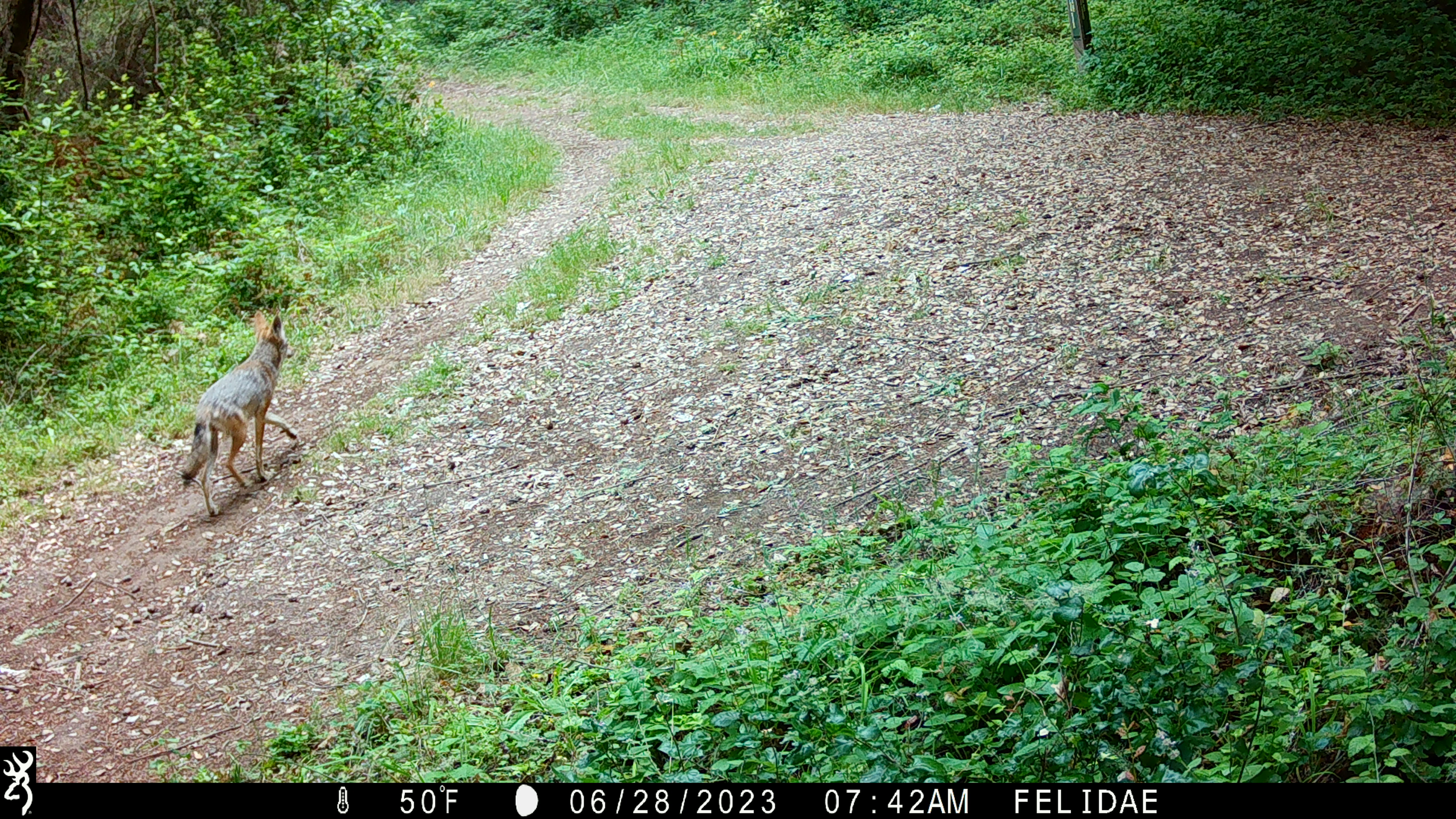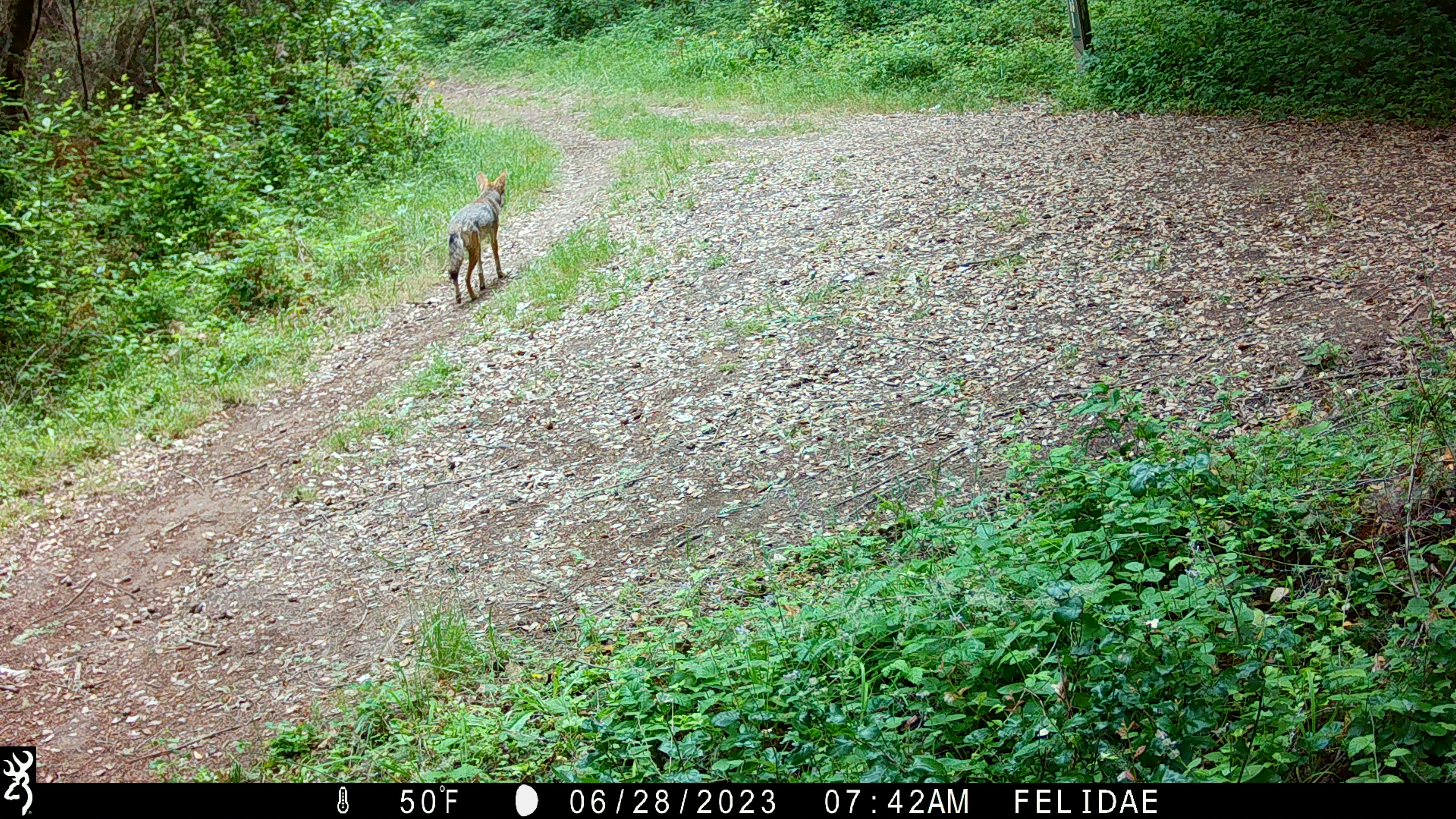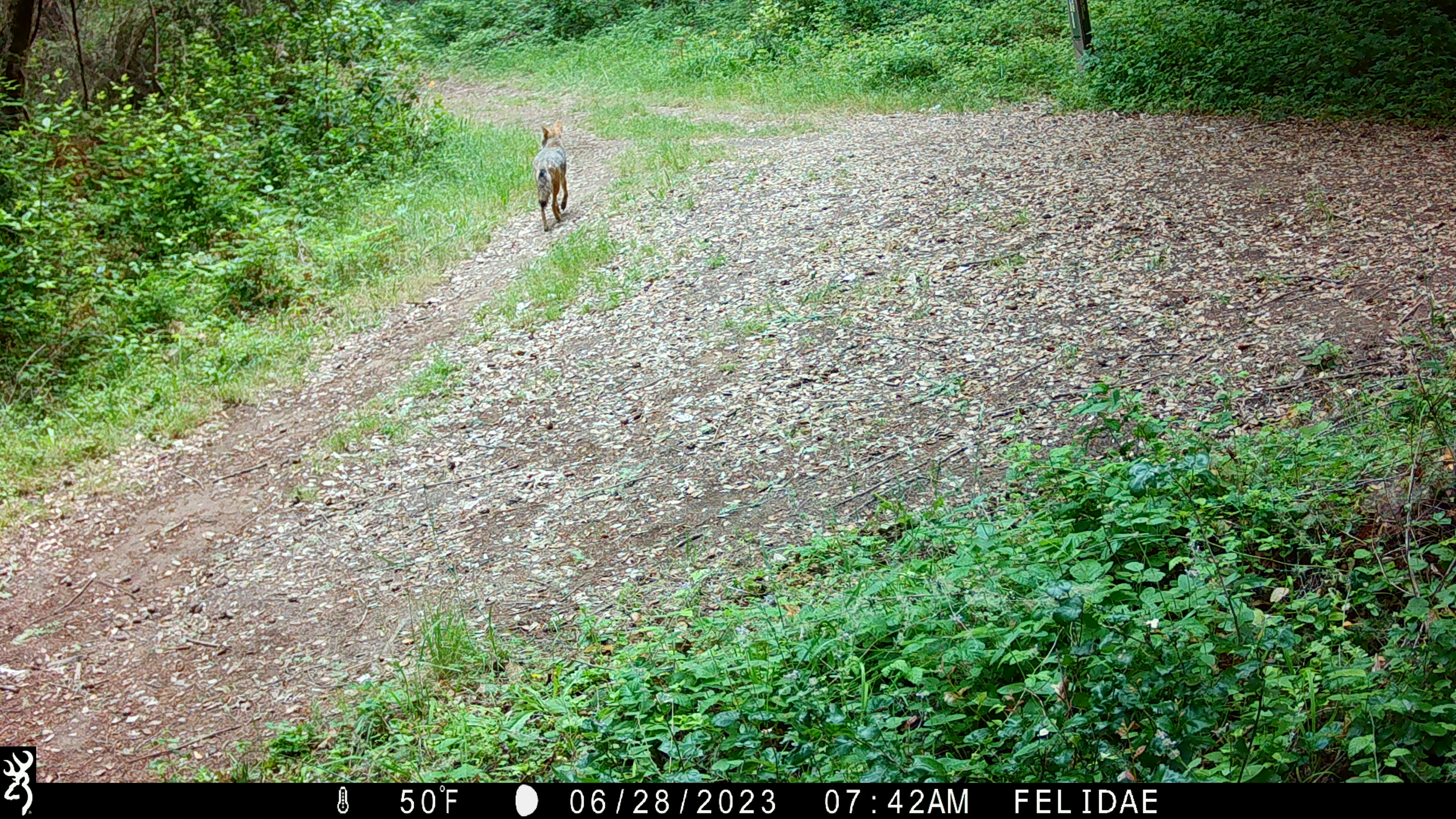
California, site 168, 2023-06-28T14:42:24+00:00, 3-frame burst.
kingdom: Animalia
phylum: Chordata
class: Mammalia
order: Carnivora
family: Canidae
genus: Canis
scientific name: Canis latrans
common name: coyote